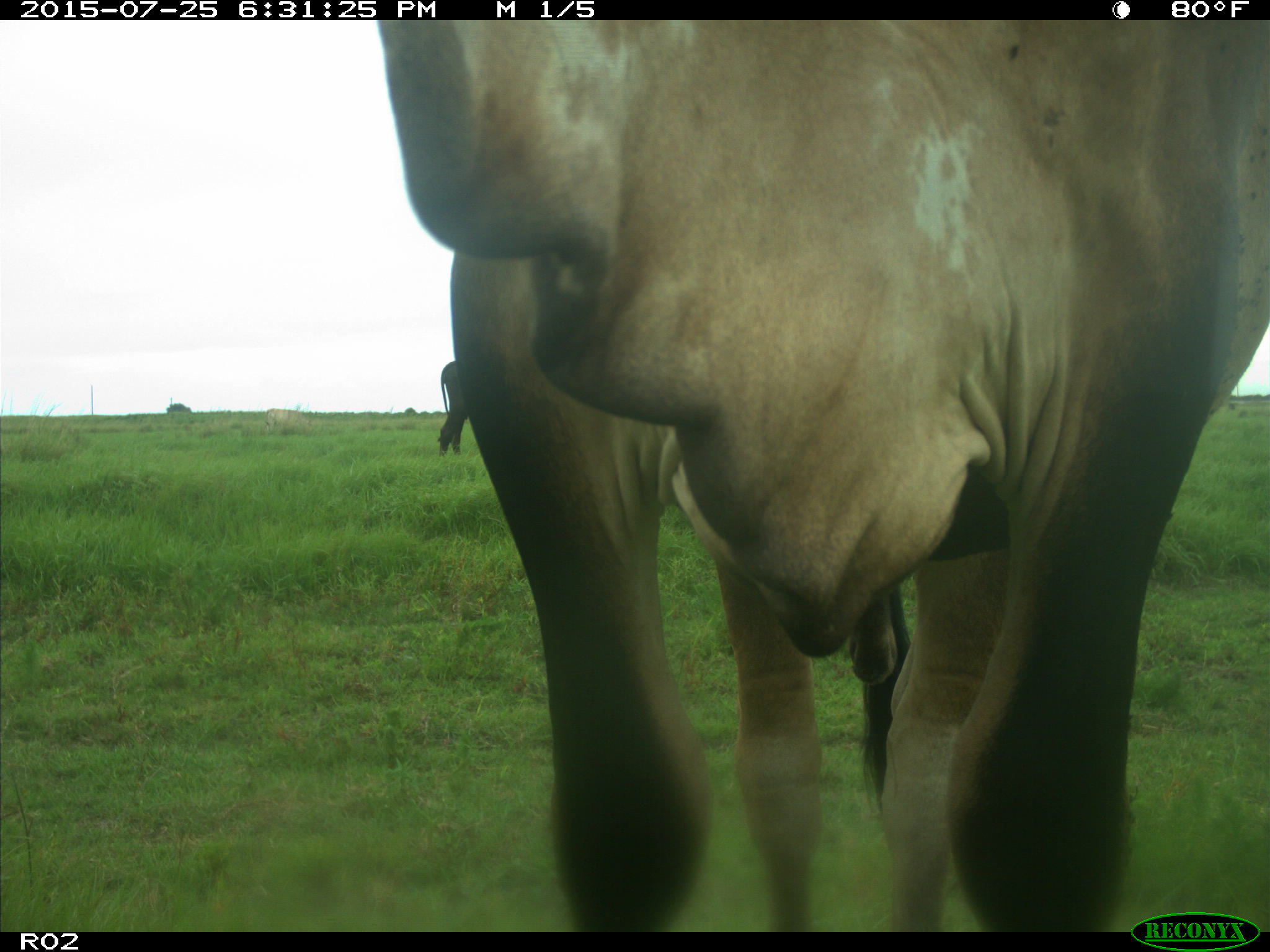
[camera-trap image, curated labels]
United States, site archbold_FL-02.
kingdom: Animalia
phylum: Chordata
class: Mammalia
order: Artiodactyla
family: Bovidae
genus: Bos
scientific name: Bos taurus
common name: domestic cow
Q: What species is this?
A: Bos taurus (domestic cow).